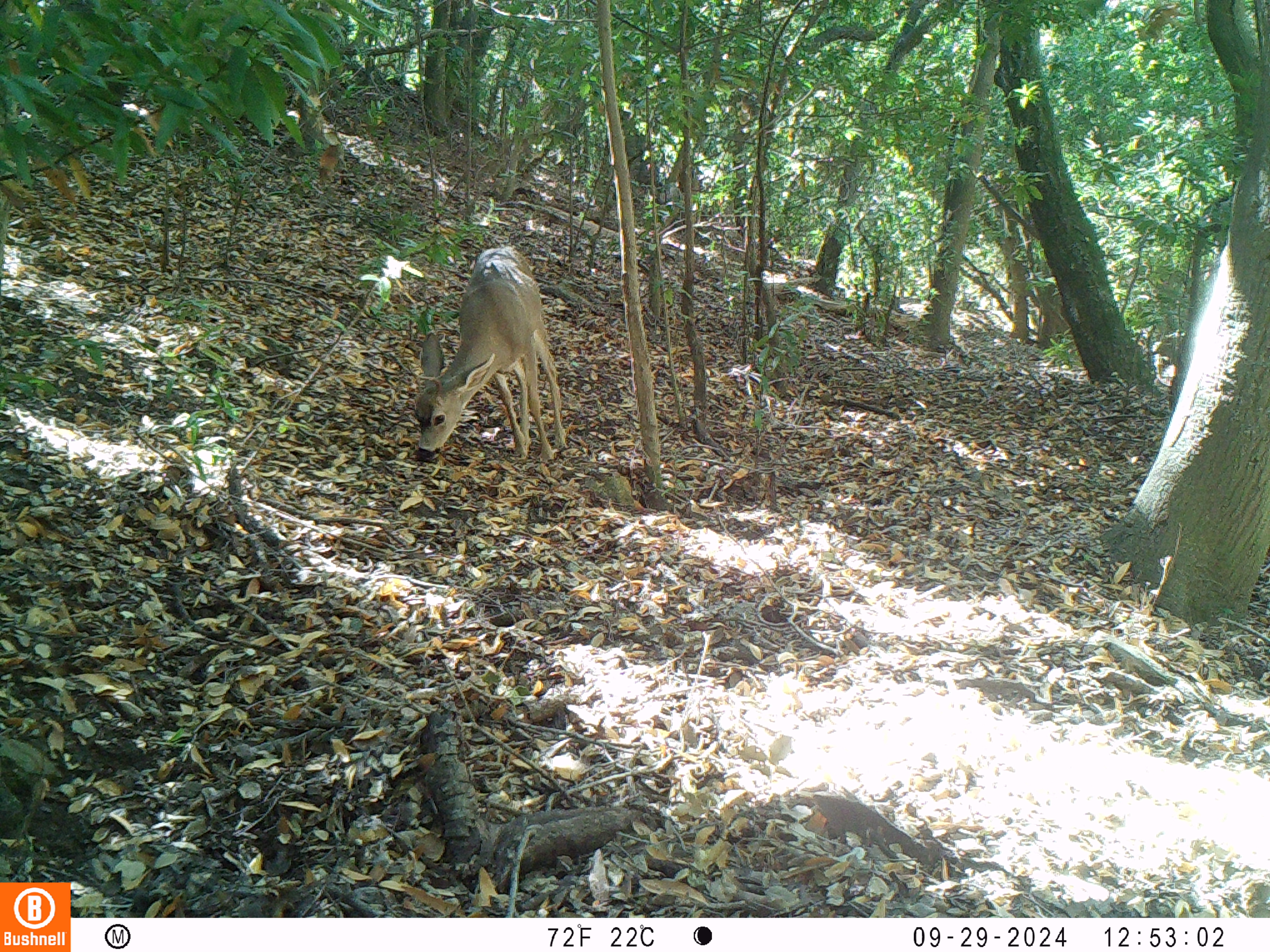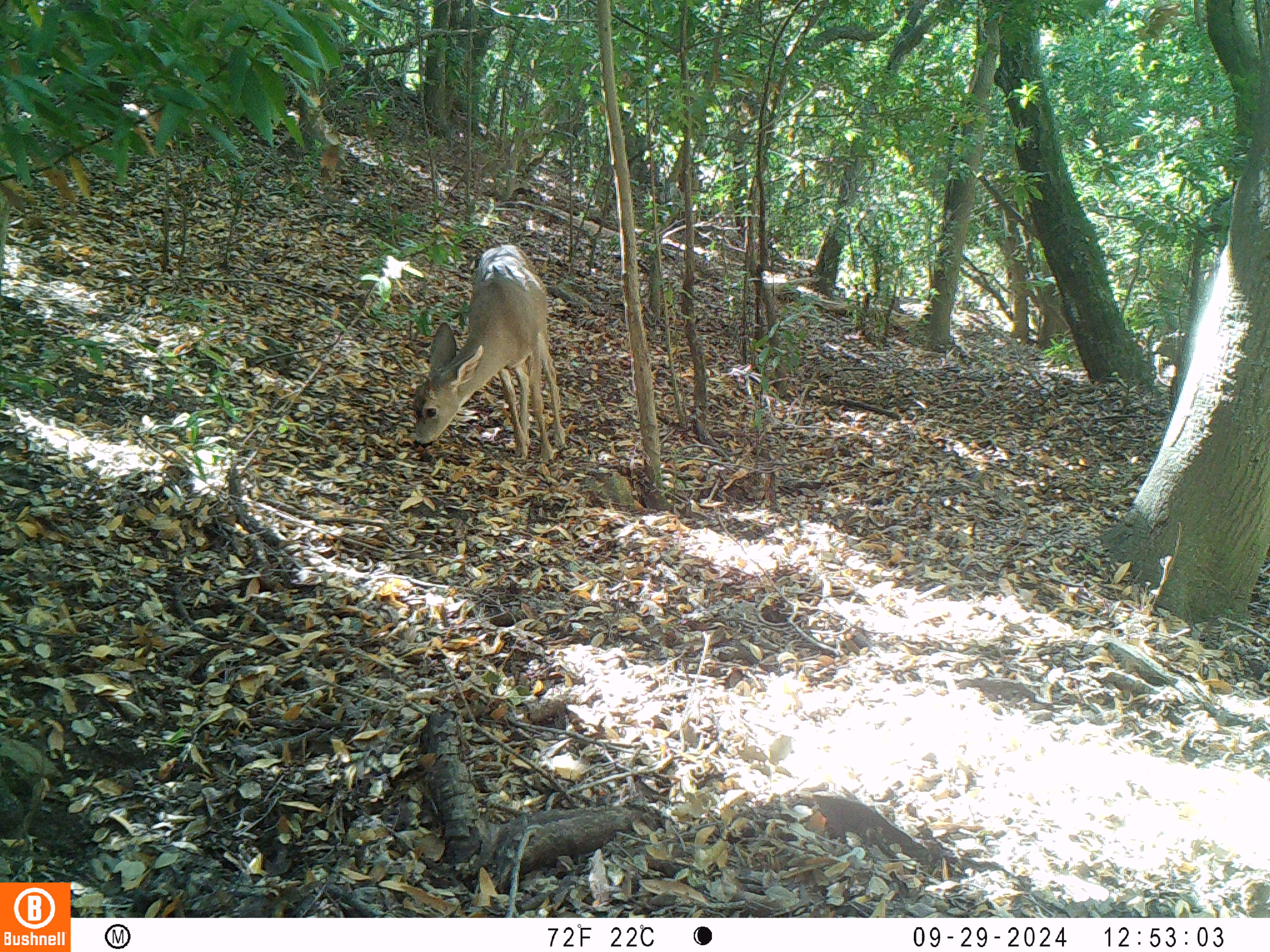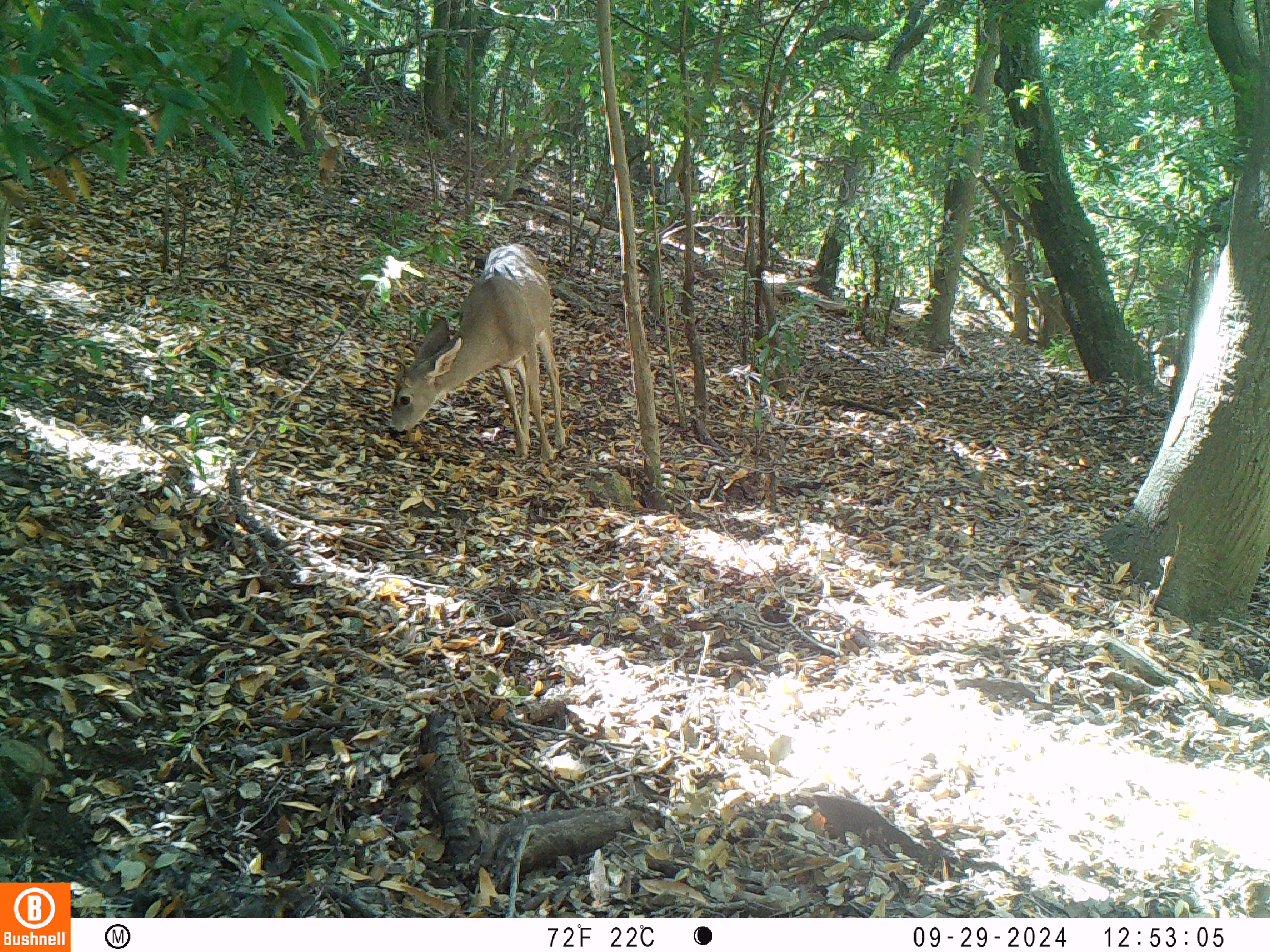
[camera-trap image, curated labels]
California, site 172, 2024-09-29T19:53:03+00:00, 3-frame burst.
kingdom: Animalia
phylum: Chordata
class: Mammalia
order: Artiodactyla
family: Cervidae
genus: Odocoileus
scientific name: Odocoileus hemionus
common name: mule deer